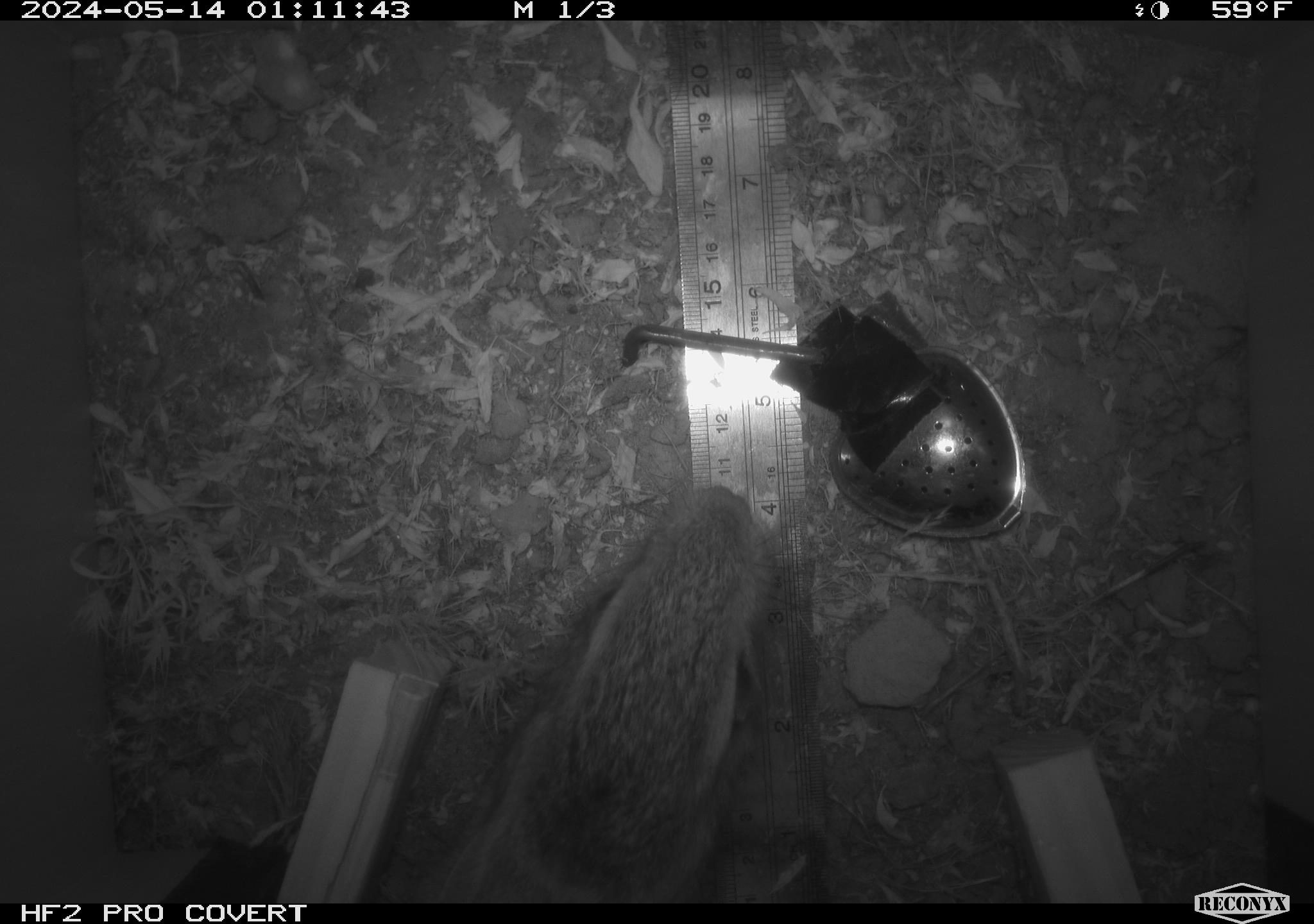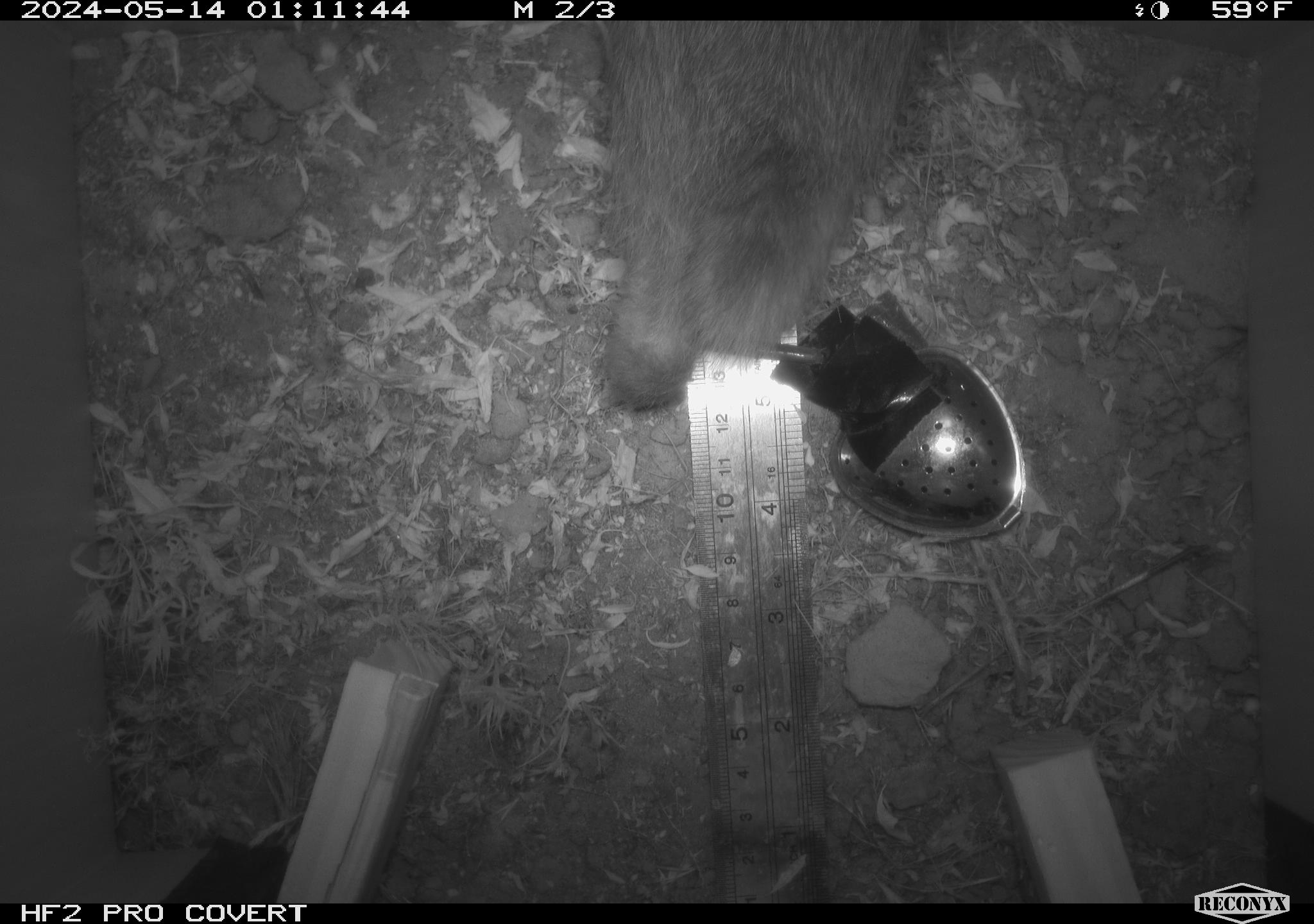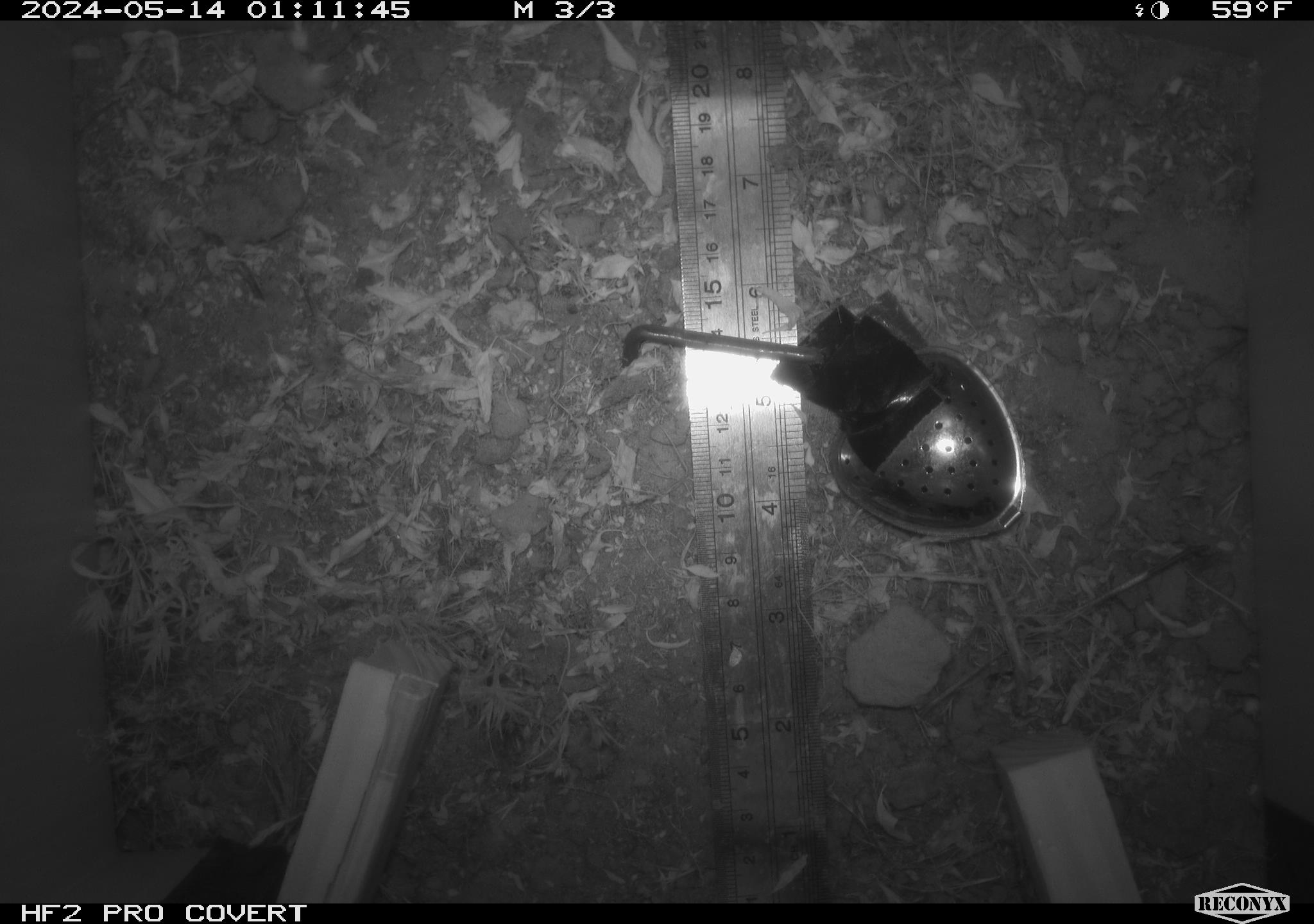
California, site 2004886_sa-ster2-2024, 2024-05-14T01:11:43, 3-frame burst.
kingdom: Animalia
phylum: Chordata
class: Mammalia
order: Lagomorpha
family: Leporidae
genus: Sylvilagus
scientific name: Sylvilagus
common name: cottontail rabbits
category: sylvilagus species